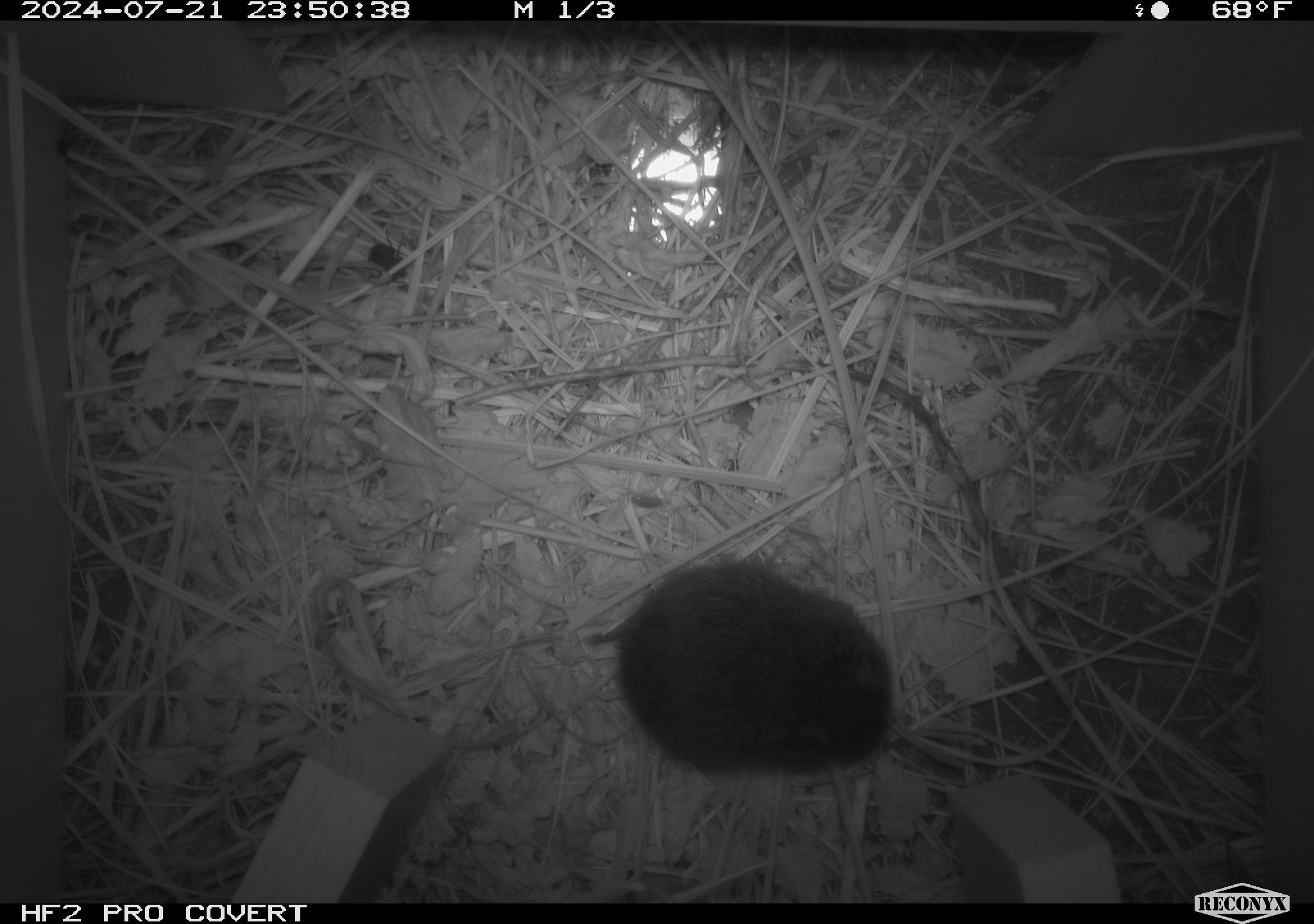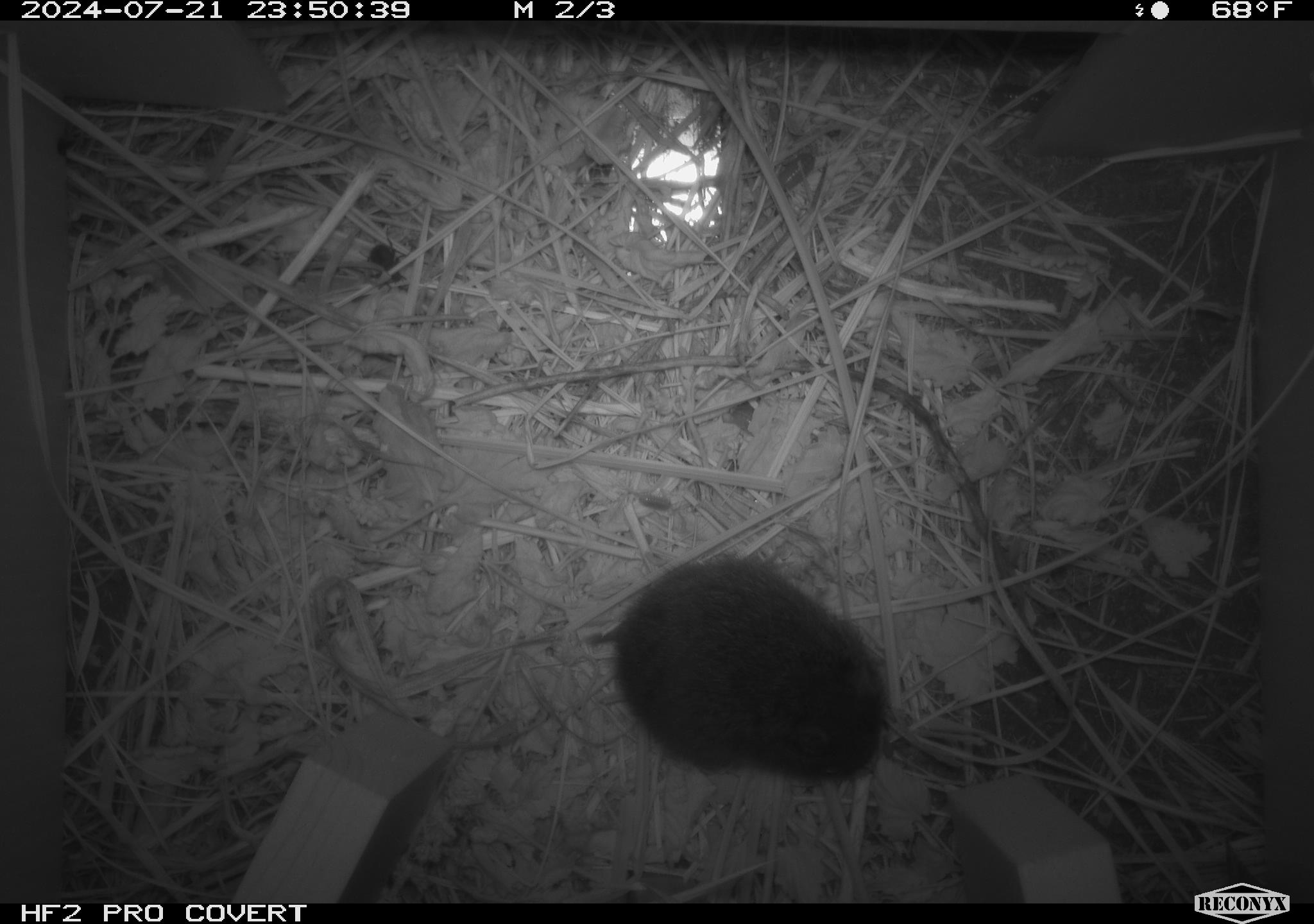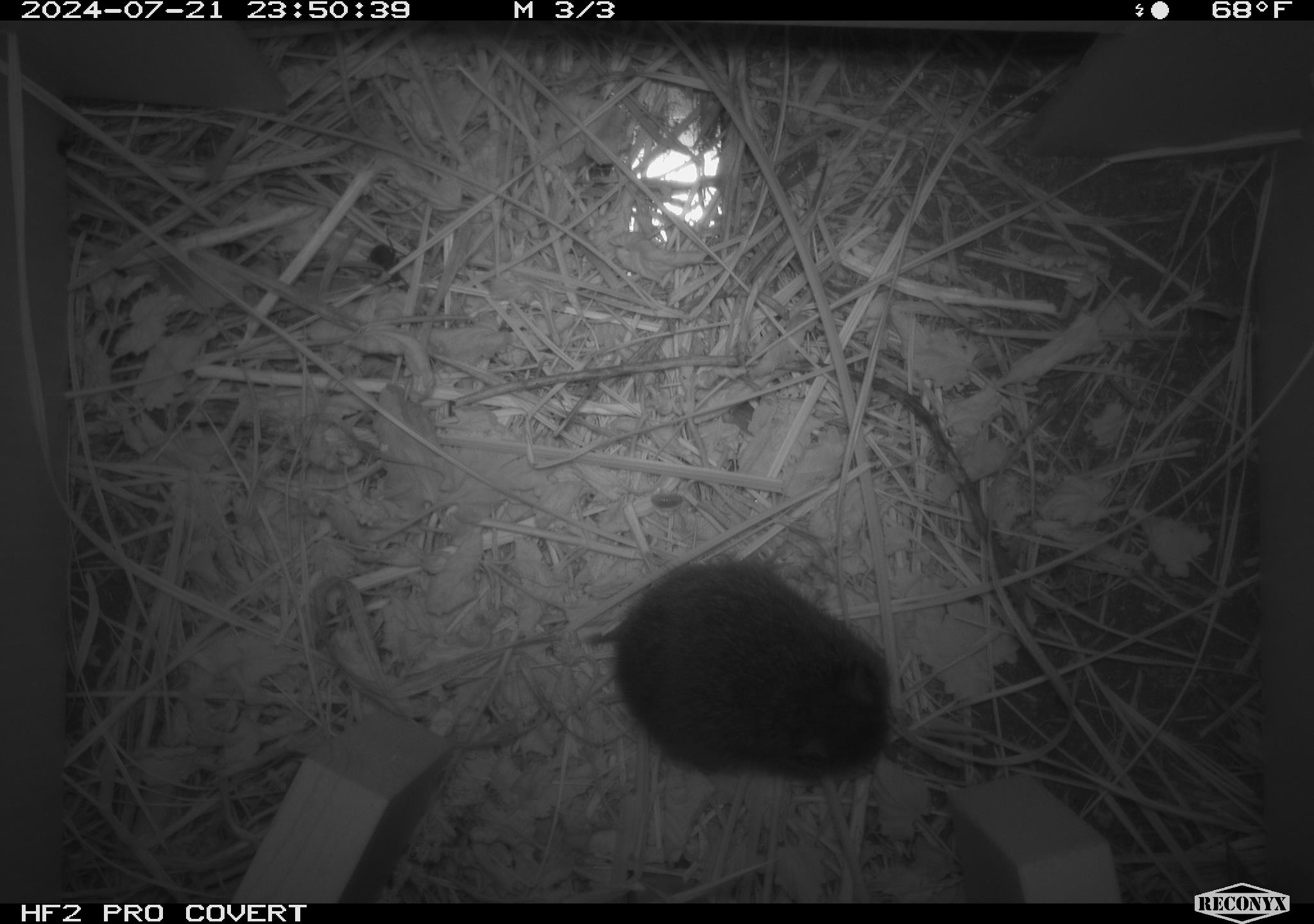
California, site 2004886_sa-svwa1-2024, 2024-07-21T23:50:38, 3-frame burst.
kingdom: Animalia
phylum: Chordata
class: Mammalia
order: Rodentia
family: Cricetidae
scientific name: Arvicolinae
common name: voles, lemmings, and muskrats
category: arvicolinae subfamily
Arvicolinae subfamily (voles, lemmings, and muskrats) (Arvicolinae).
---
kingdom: Animalia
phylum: Arthropoda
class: Malacostraca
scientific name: Malacostraca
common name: amphipods, crabs, isopods, krill, lobsters and shrimps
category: malacostracan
Malacostracan (amphipods, crabs, isopods, krill, lobsters and shrimps) (Malacostraca).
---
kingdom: Animalia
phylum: Arthropoda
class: Insecta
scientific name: Insecta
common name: insect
Insect (Insecta).